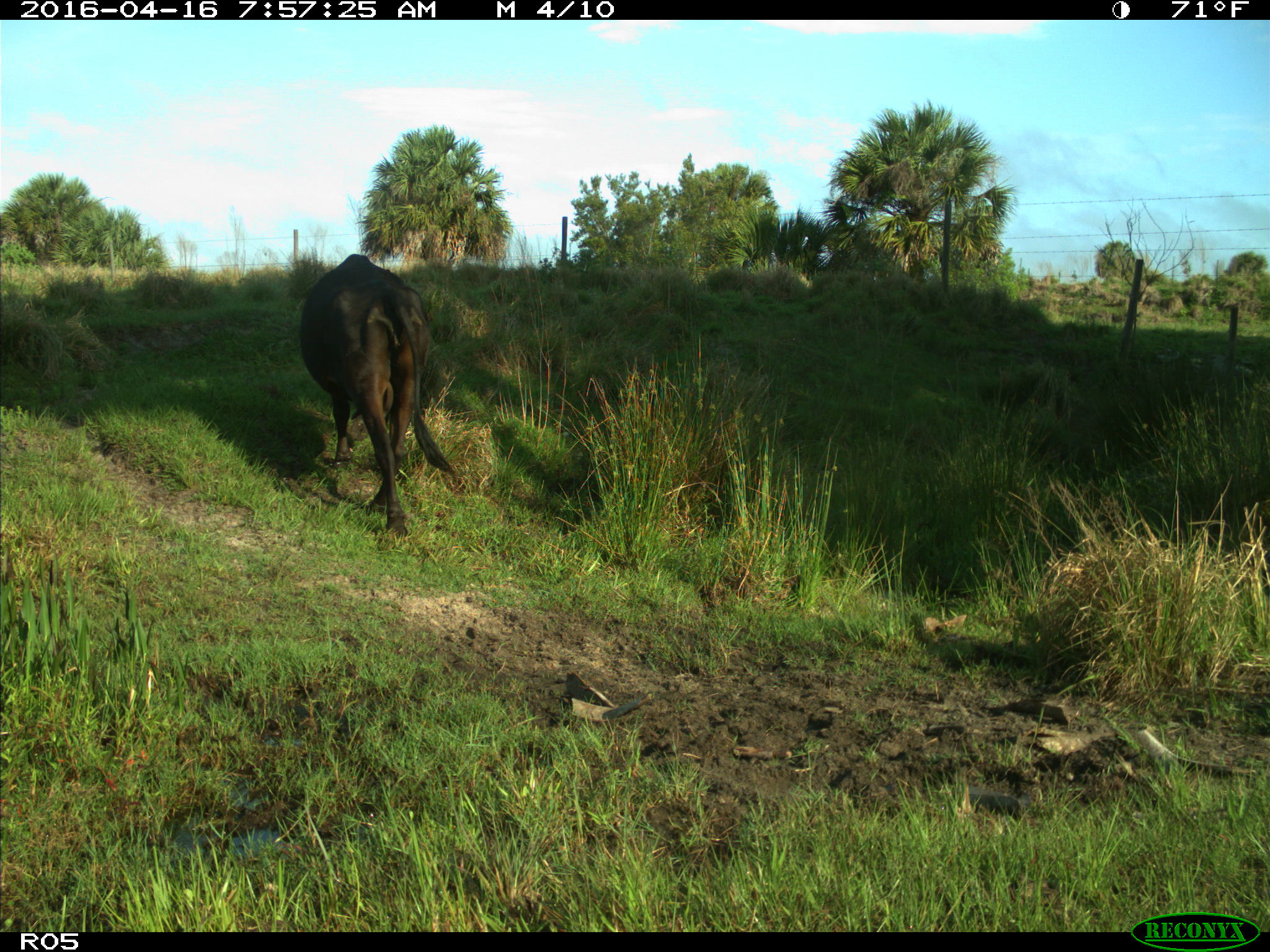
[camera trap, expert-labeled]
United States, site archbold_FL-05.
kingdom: Animalia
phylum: Chordata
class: Mammalia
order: Artiodactyla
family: Bovidae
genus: Bos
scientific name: Bos taurus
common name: domestic cow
Bos taurus (domestic cow).